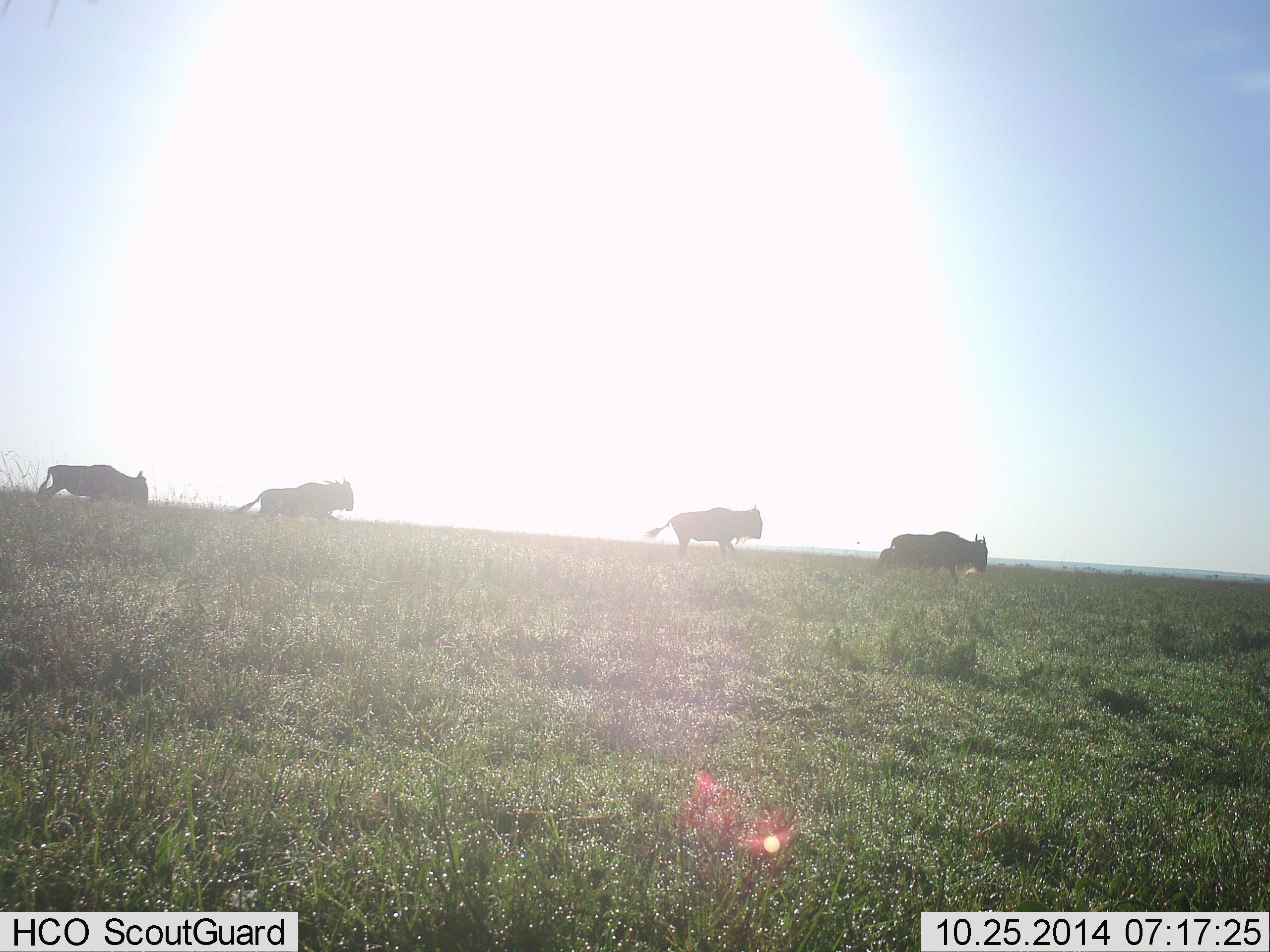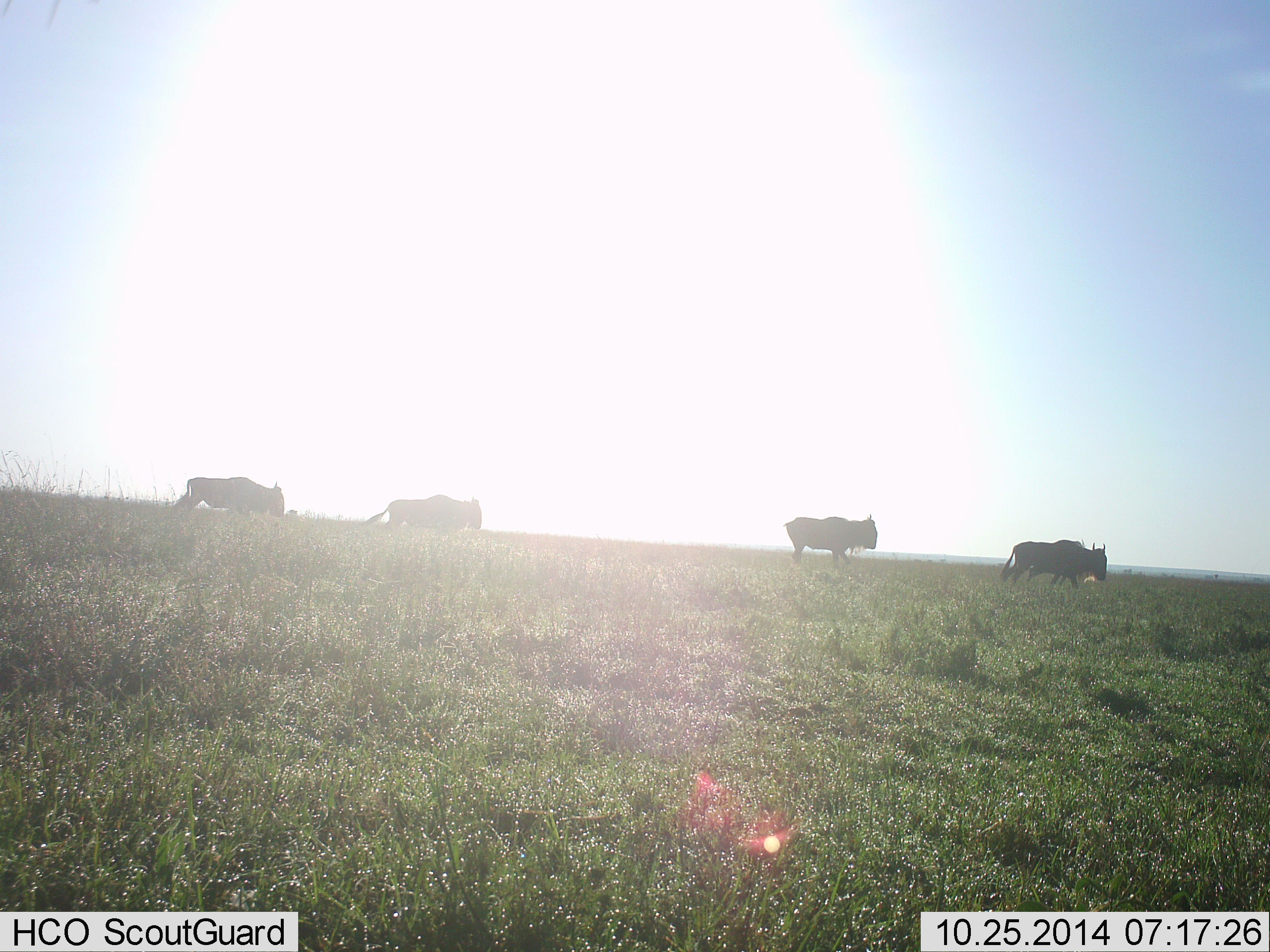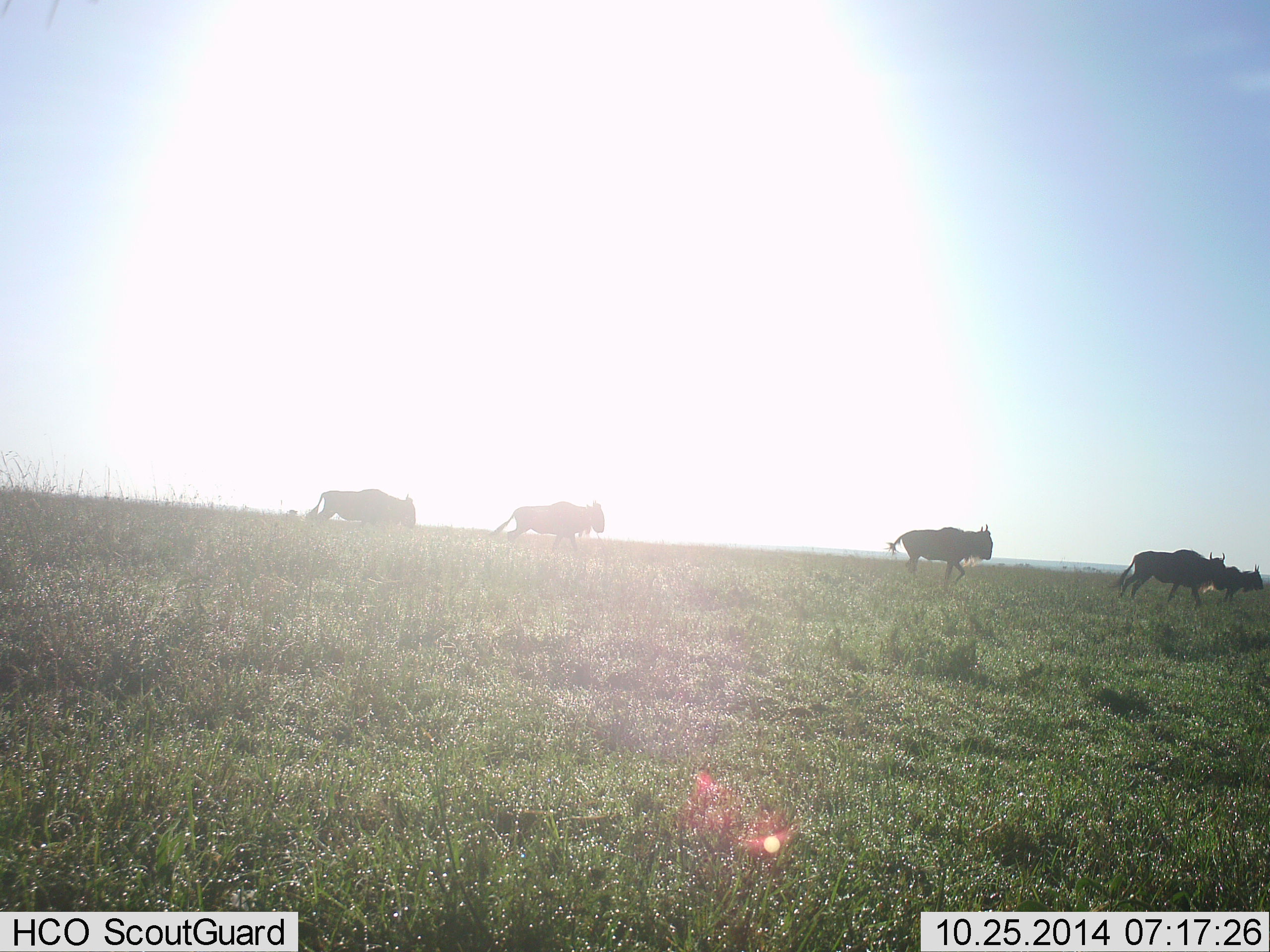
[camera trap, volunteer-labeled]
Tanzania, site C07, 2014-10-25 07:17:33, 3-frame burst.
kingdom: Animalia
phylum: Chordata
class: Mammalia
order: Artiodactyla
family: Bovidae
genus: Connochaetes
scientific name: Connochaetes taurinus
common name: blue wildebeest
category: wildebeest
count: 4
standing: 10%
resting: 0%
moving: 90%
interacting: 0%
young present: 10%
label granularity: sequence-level